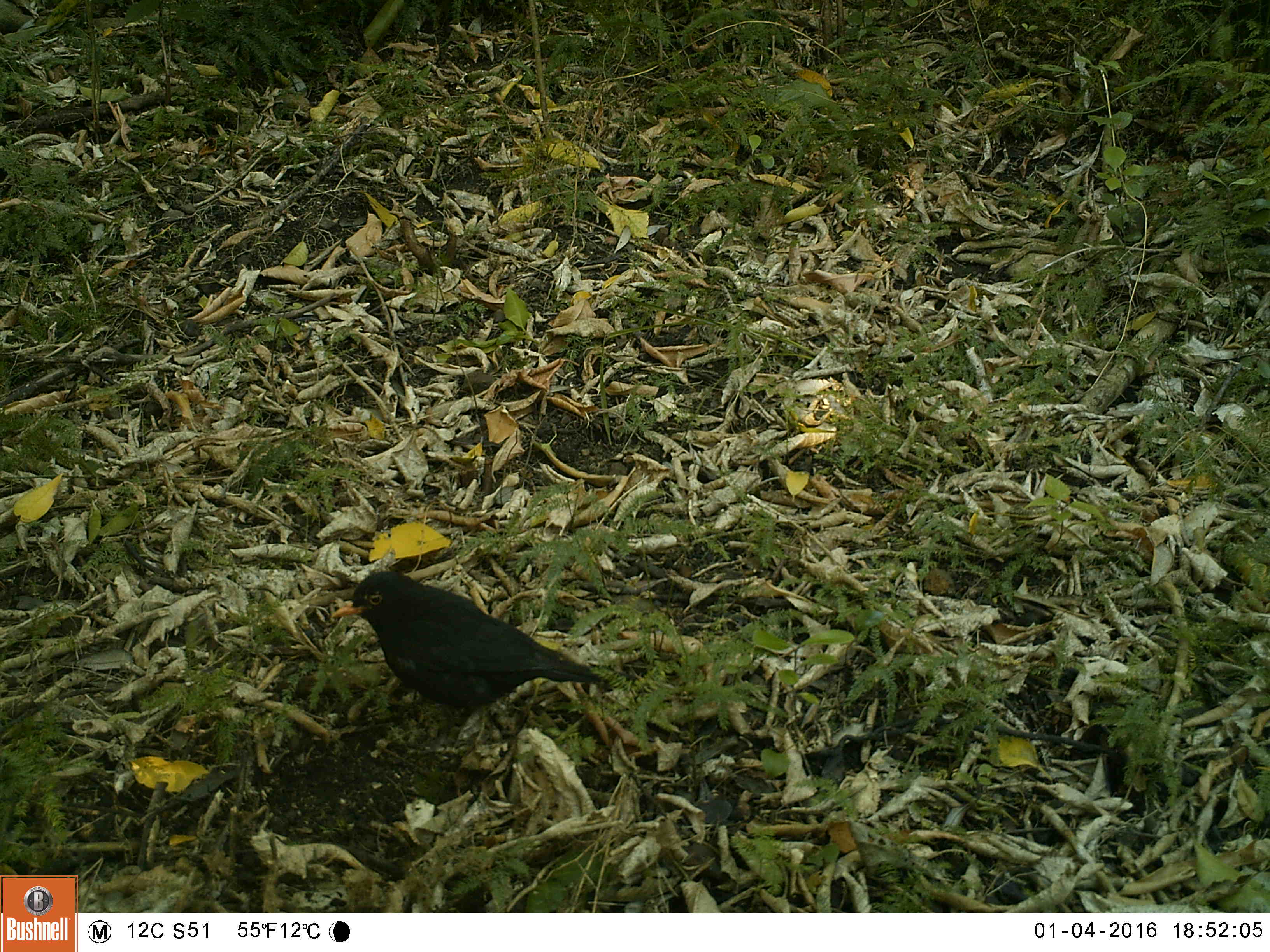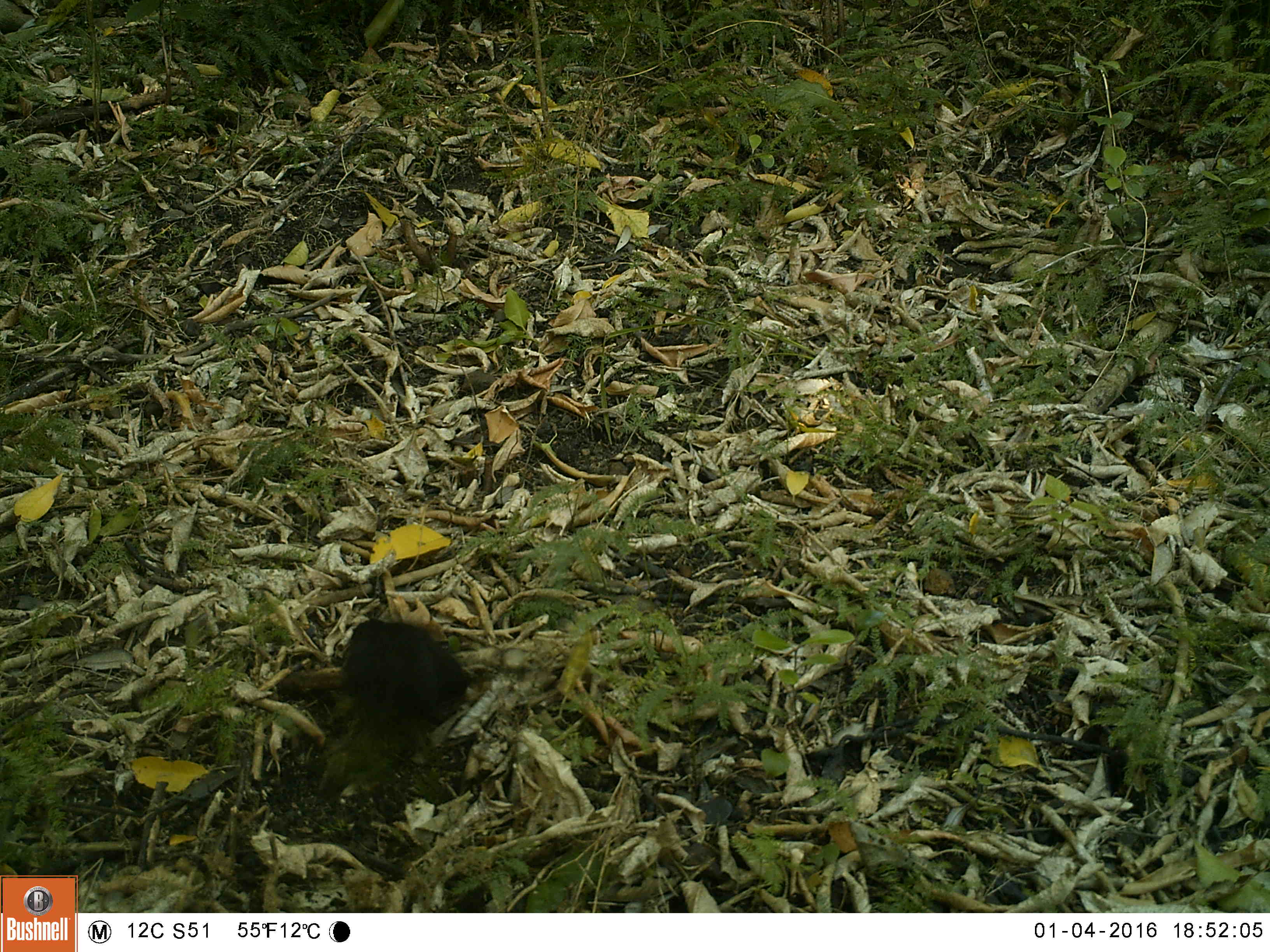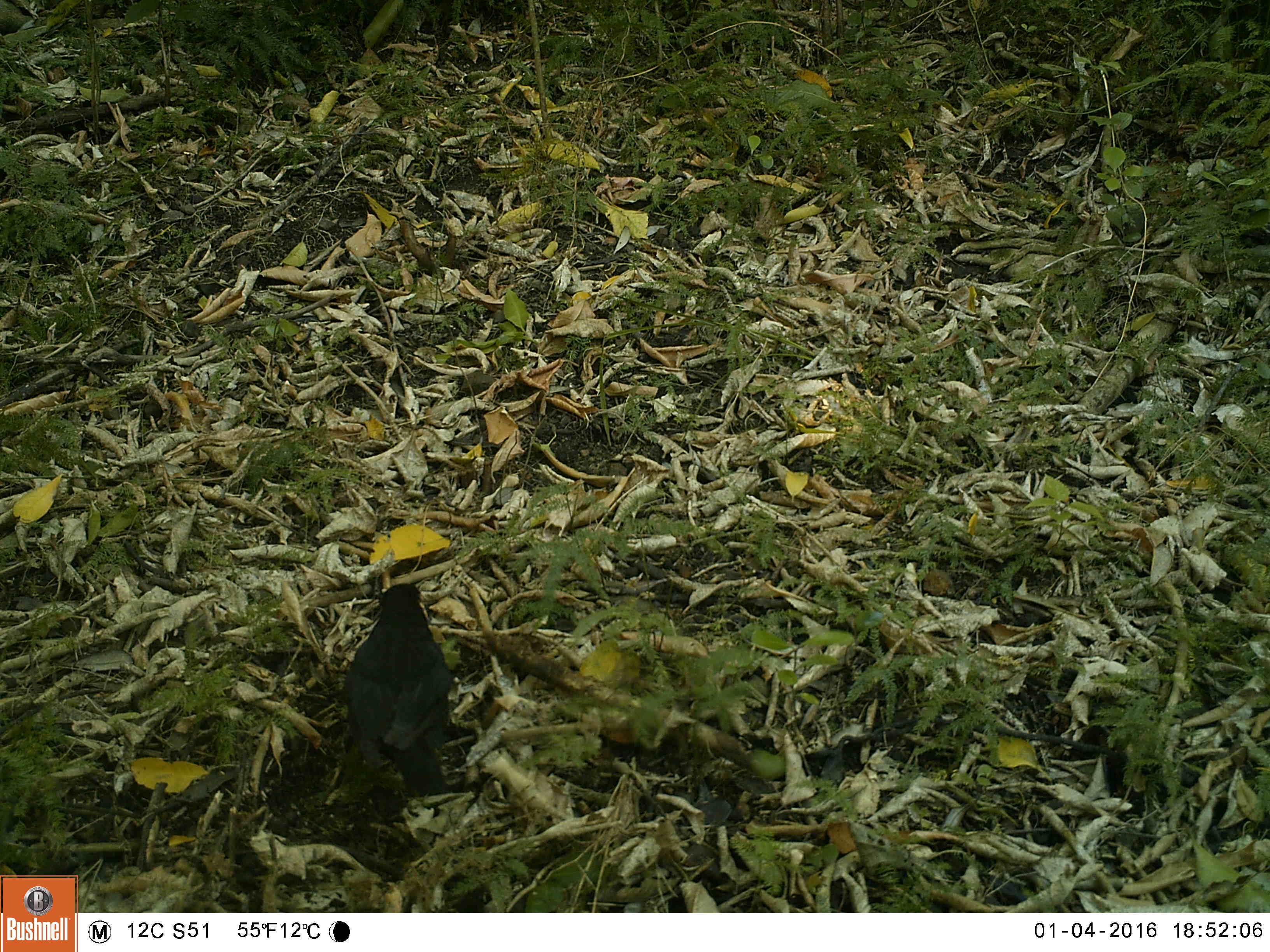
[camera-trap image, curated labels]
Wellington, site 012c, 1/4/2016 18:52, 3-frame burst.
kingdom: Animalia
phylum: Chordata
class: Aves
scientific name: Aves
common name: bird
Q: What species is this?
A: Bird (Aves).